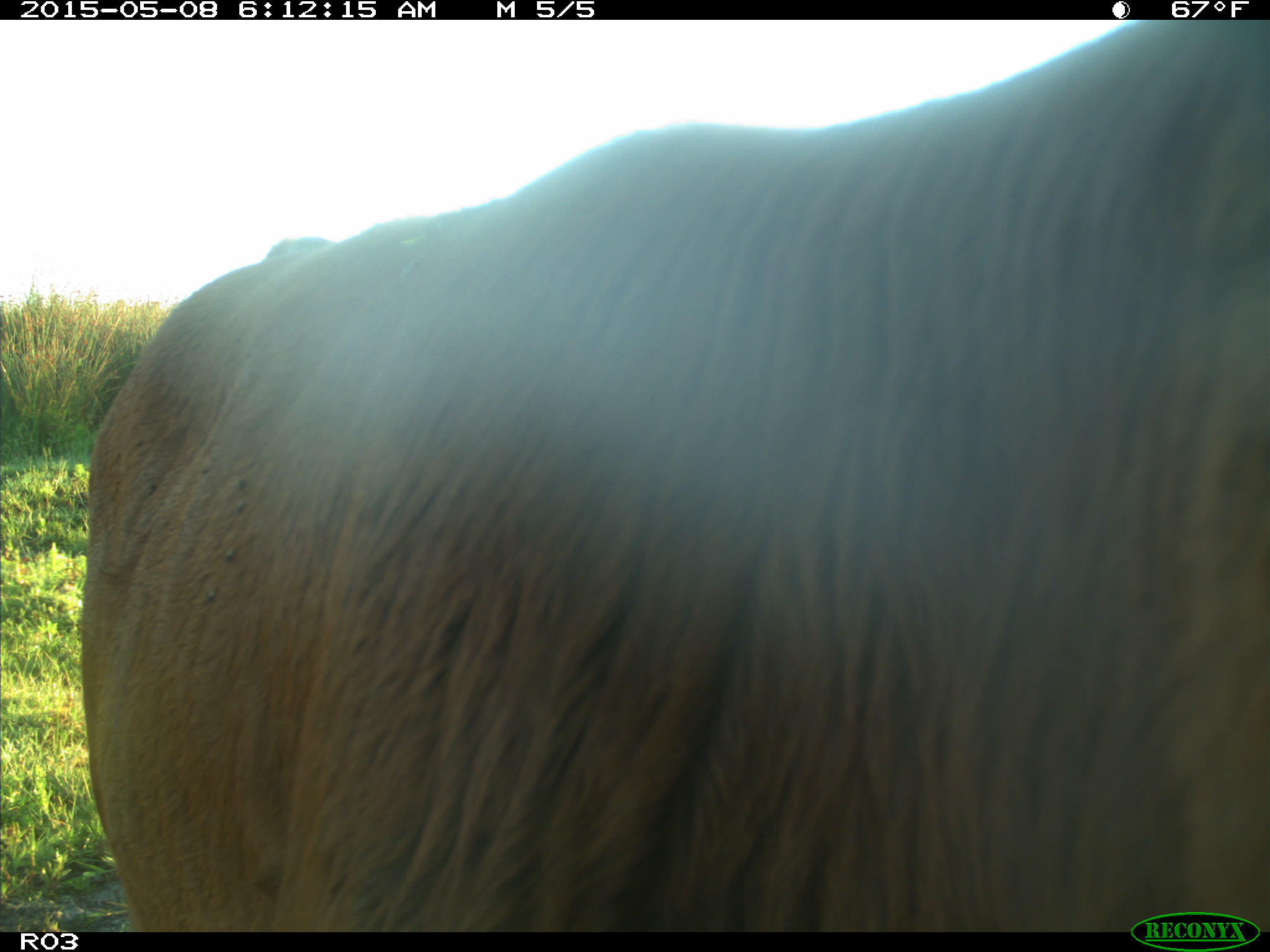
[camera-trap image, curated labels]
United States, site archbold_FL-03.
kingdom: Animalia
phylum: Chordata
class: Mammalia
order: Artiodactyla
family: Bovidae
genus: Bos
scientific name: Bos taurus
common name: domestic cow